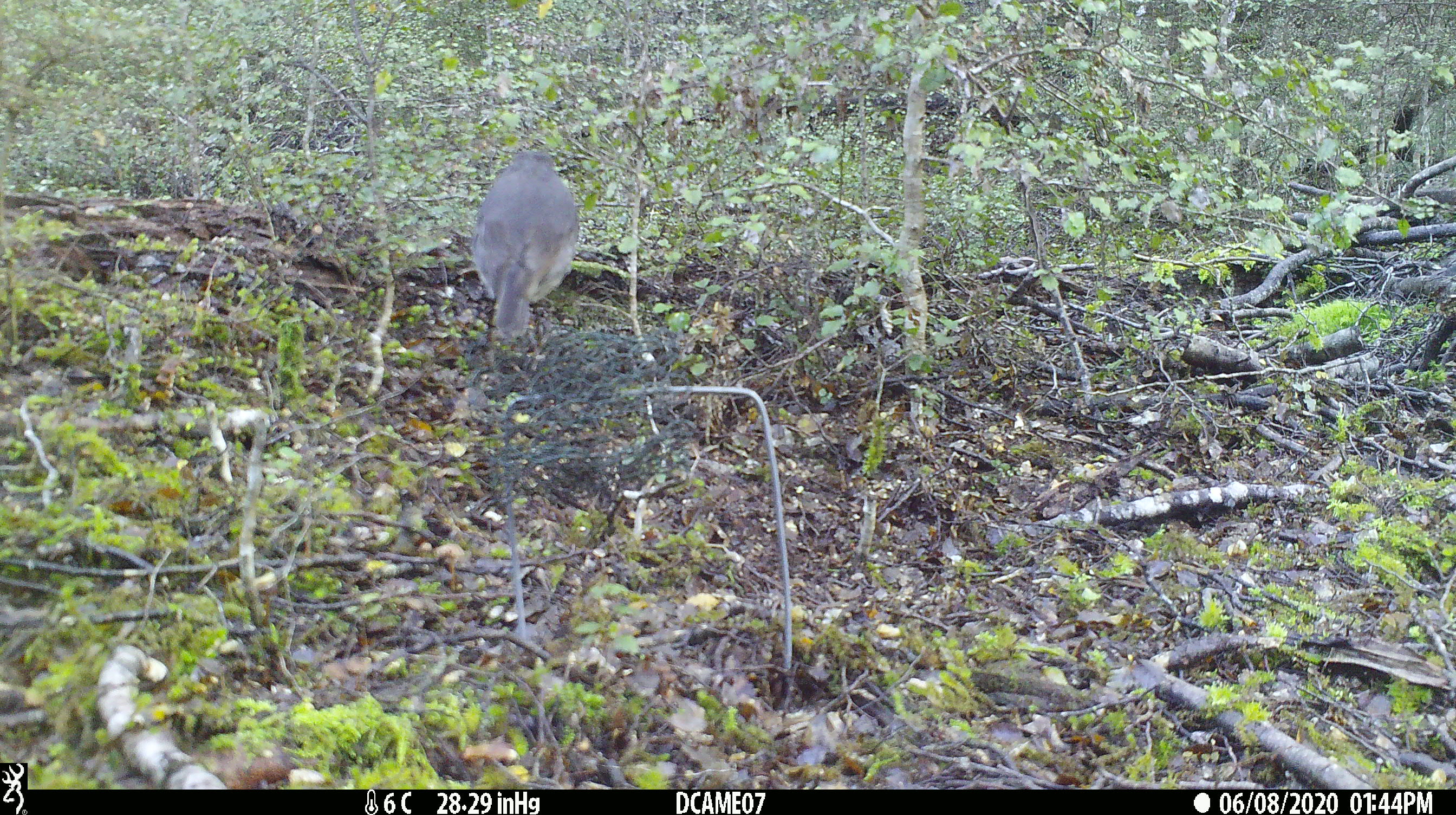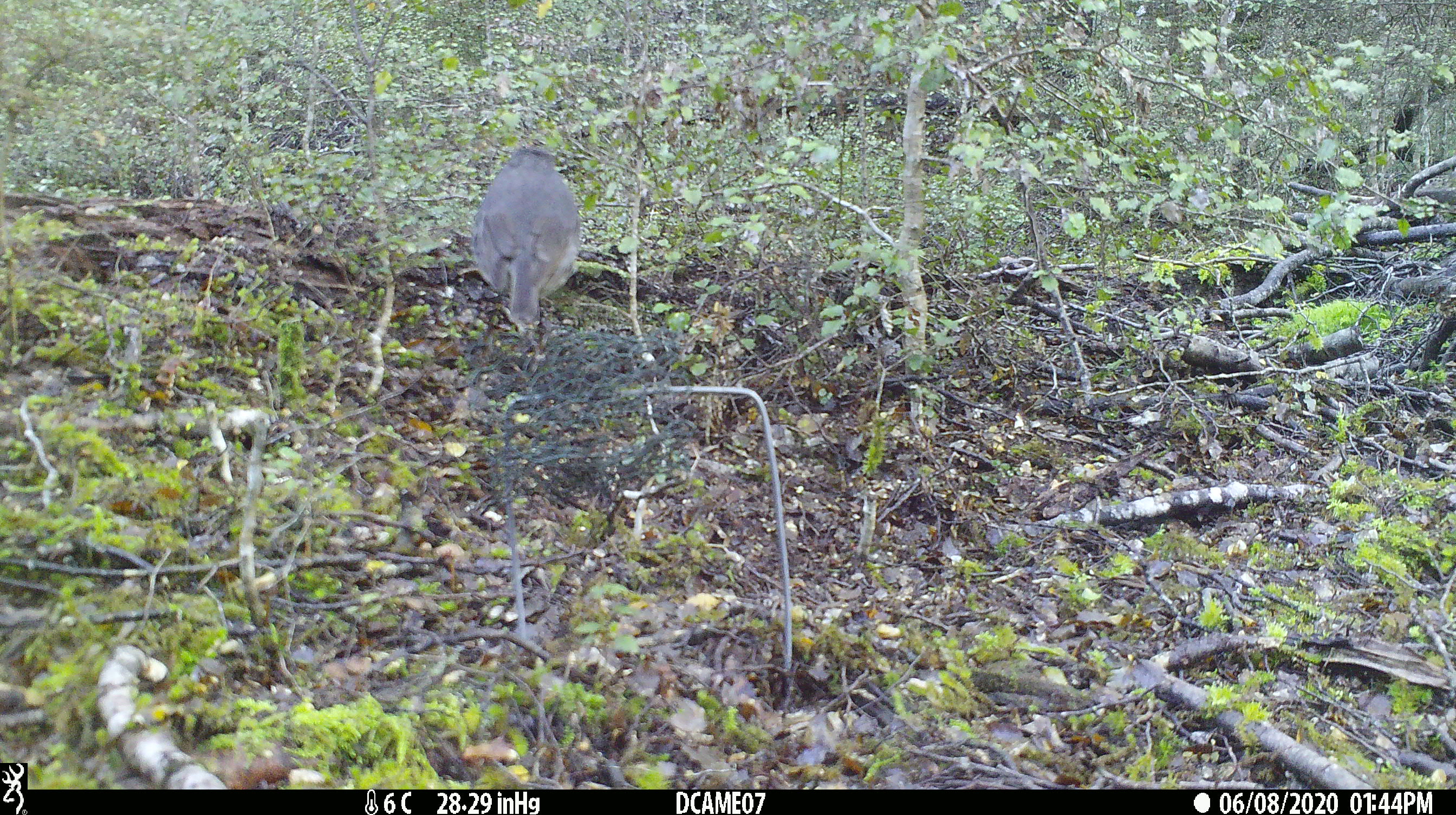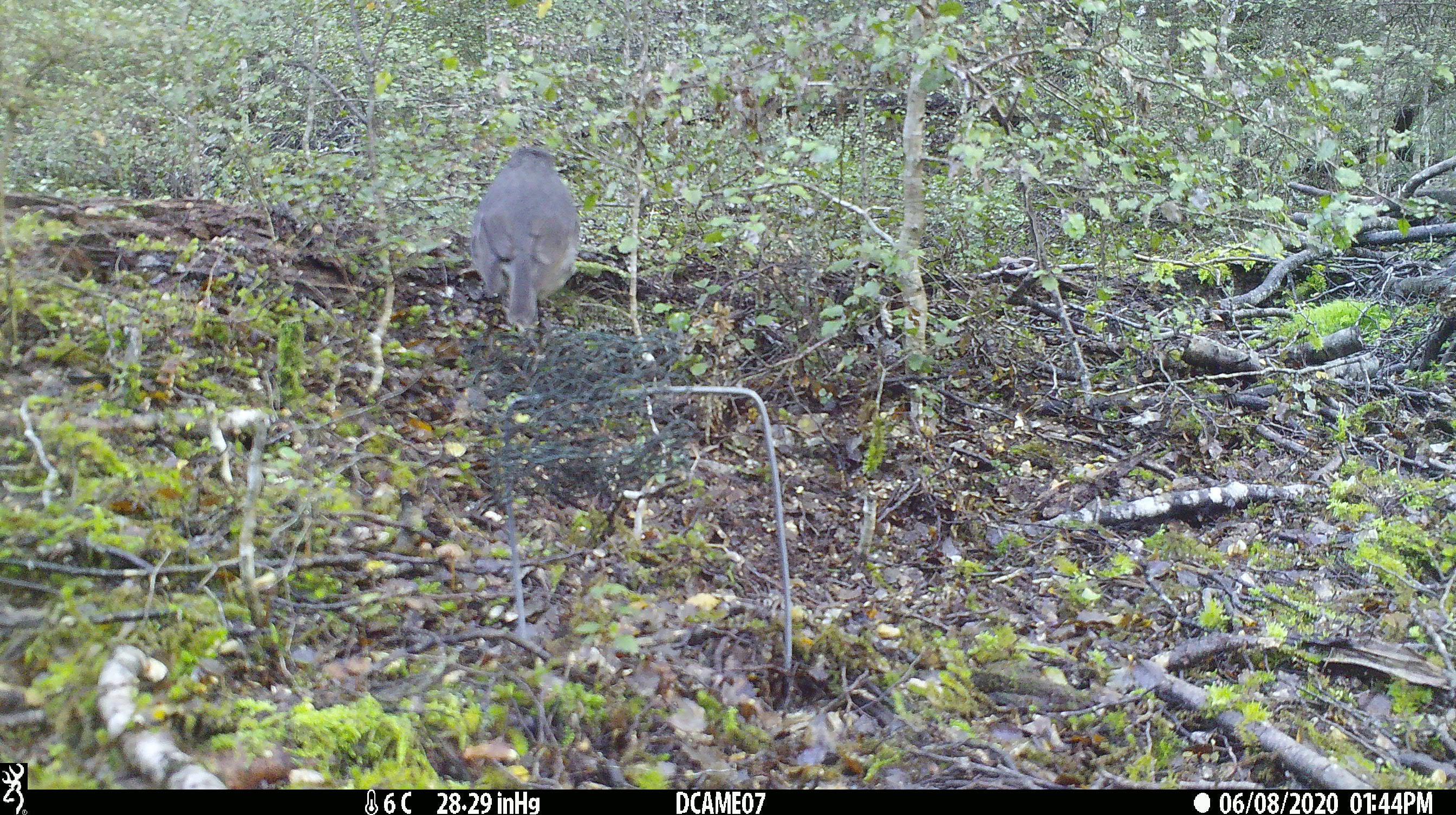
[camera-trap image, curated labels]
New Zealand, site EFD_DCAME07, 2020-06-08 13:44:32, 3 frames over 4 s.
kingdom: Animalia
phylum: Chordata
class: Aves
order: Passeriformes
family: Petroicidae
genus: Petroica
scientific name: Petroica australis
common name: new zealand robin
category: robin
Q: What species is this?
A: Robin (new zealand robin) (Petroica australis).